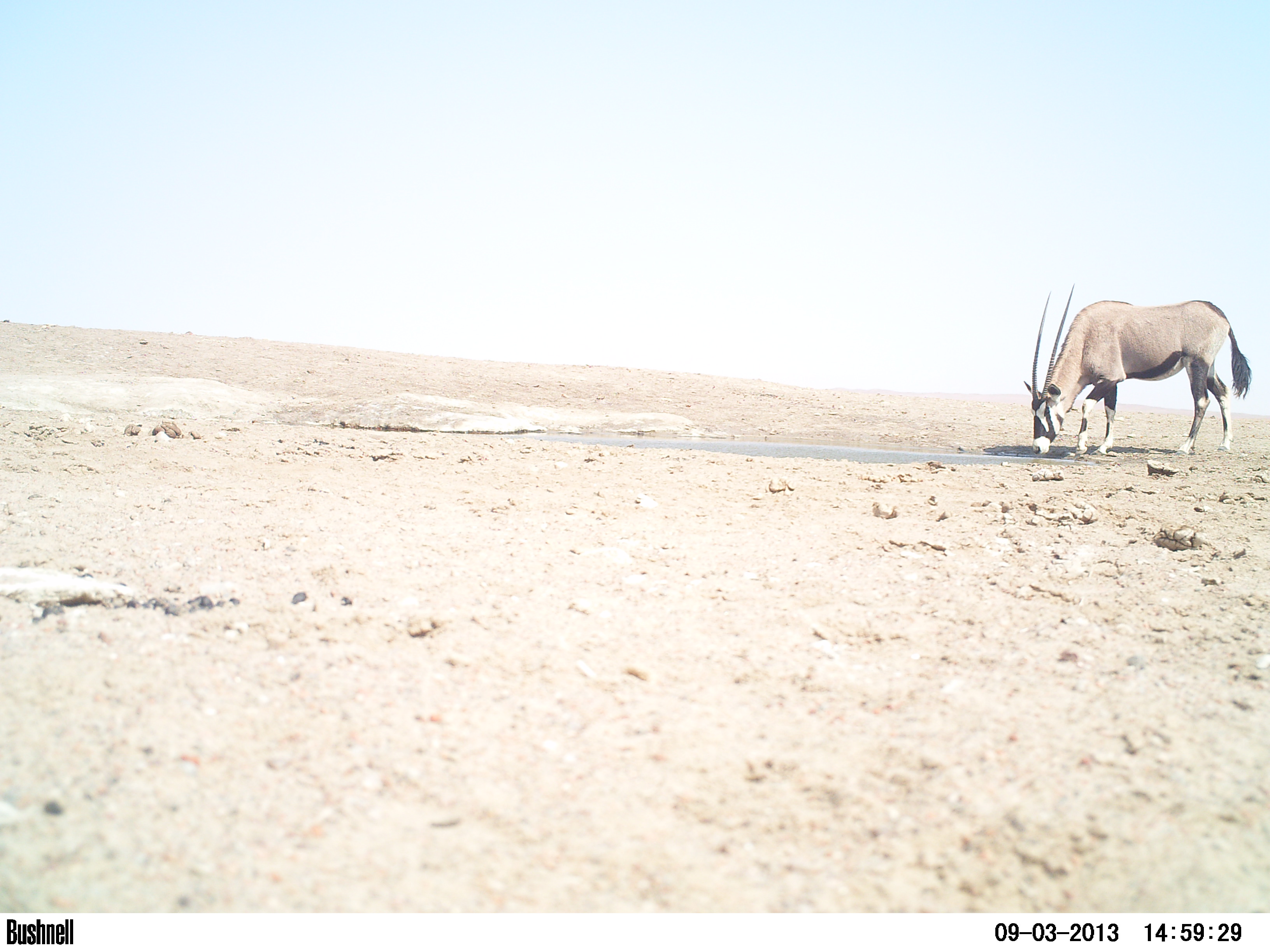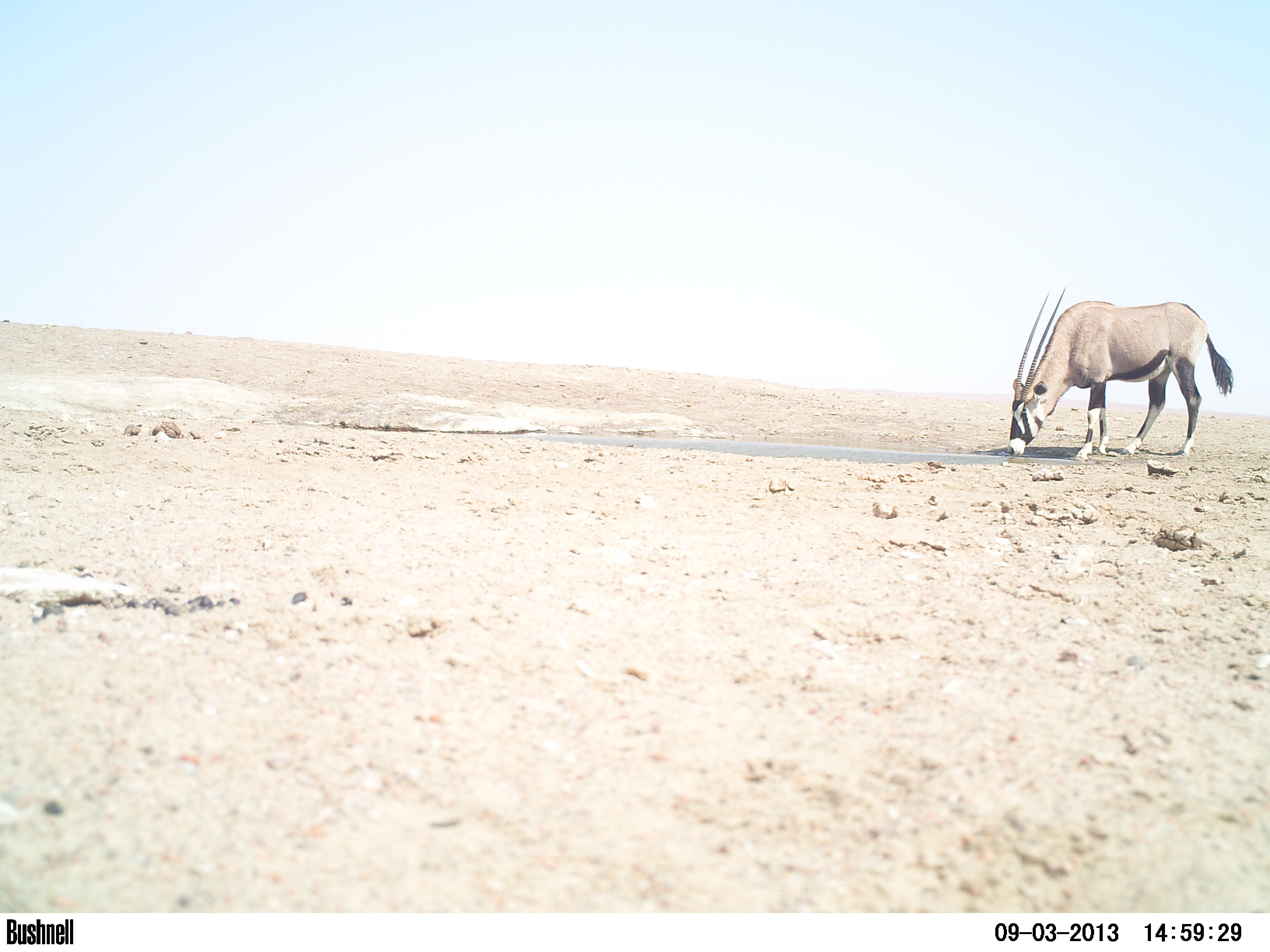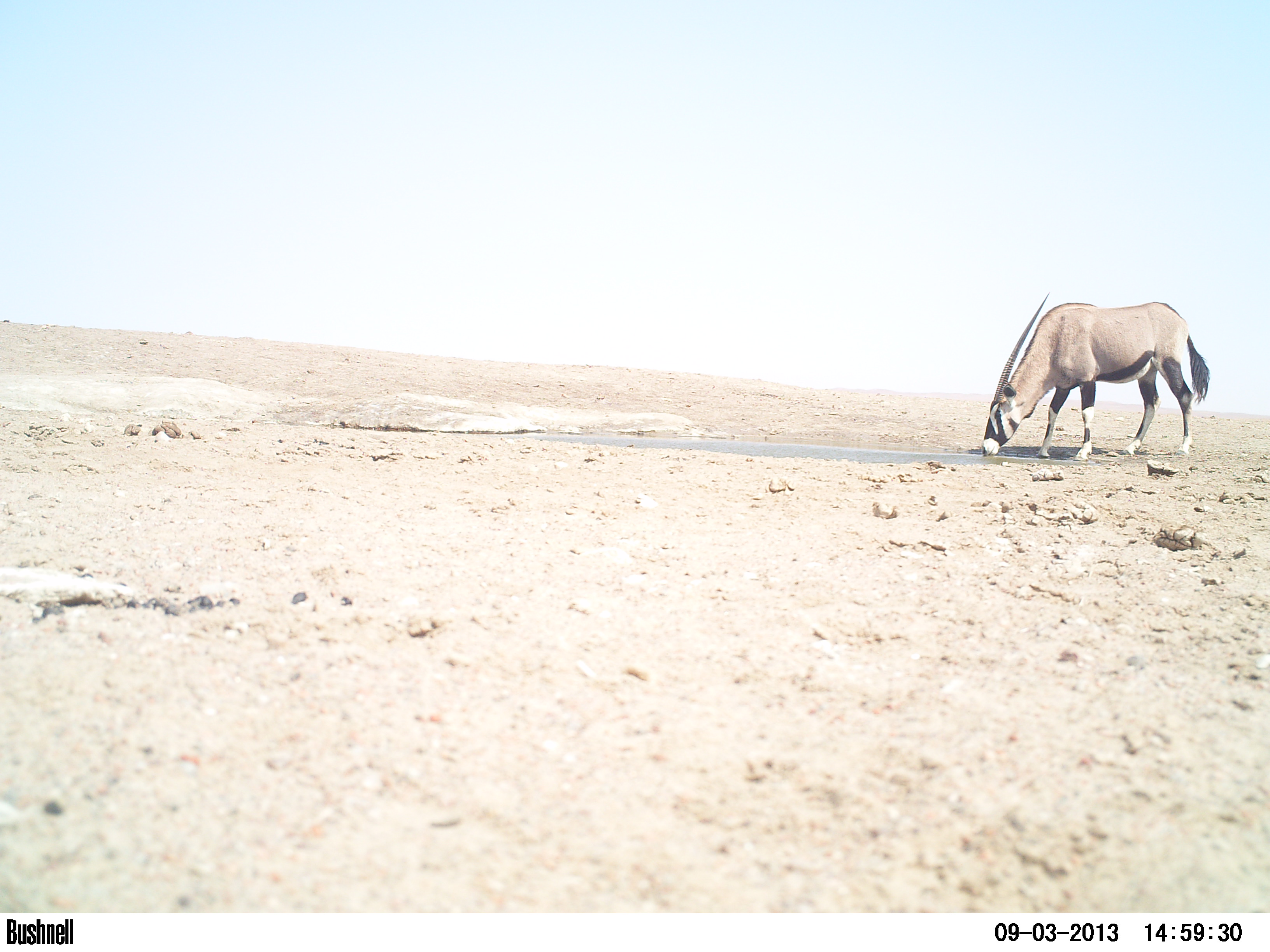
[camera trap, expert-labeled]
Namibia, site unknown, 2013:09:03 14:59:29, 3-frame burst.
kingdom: Animalia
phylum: Chordata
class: Mammalia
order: Artiodactyla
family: Bovidae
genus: Oryx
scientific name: Oryx gazella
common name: gemsbok